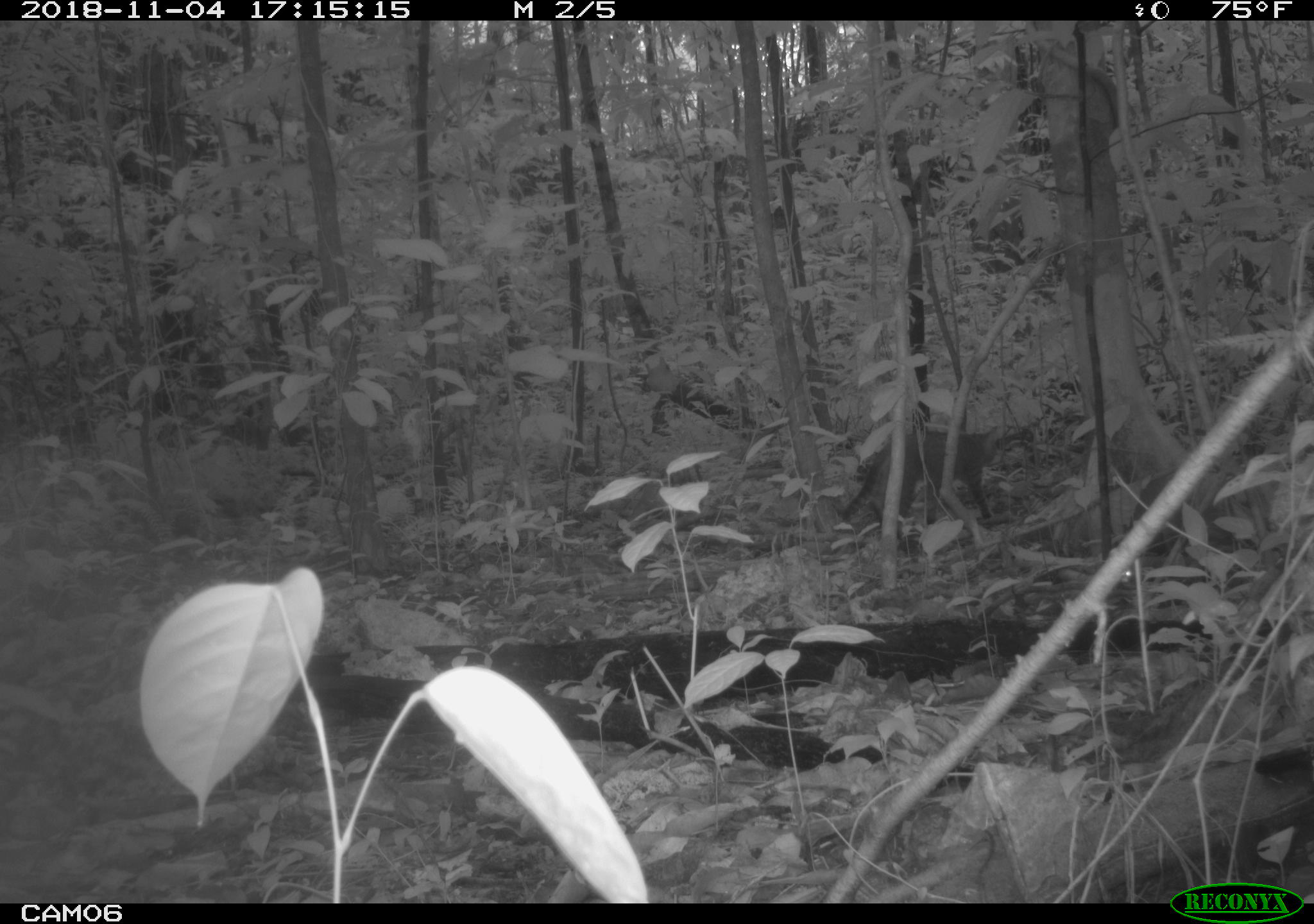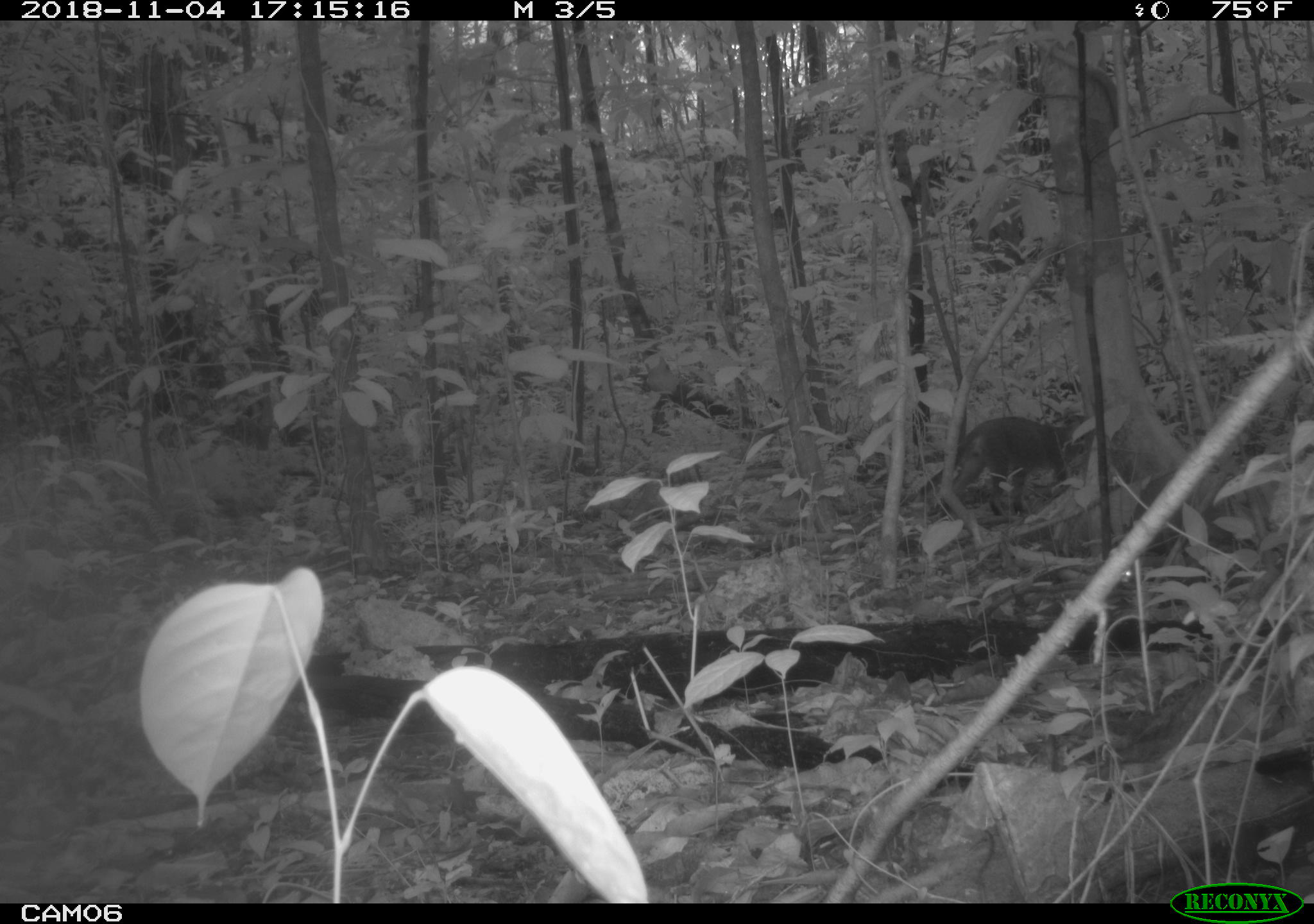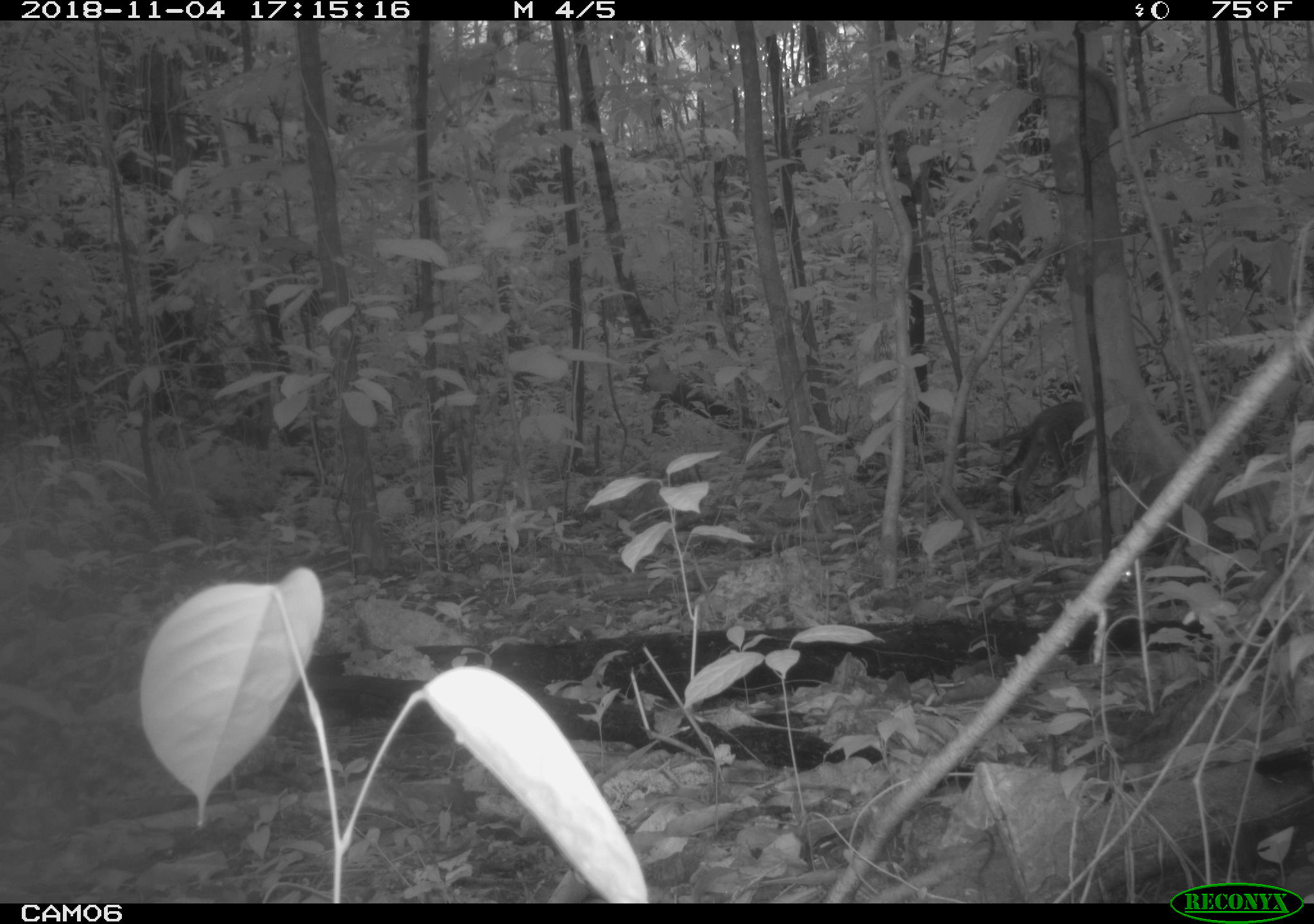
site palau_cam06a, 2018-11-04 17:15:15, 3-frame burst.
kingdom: Animalia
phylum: Chordata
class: Mammalia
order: Carnivora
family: Felidae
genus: Felis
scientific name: Felis catus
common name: cat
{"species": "cat (Felis catus)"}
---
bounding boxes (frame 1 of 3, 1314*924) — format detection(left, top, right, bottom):
cat: detection(831, 418, 1012, 534)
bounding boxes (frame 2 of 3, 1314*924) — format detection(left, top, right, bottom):
cat: detection(946, 413, 1082, 520)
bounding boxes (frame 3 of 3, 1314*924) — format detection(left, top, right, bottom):
cat: detection(1003, 394, 1086, 508)